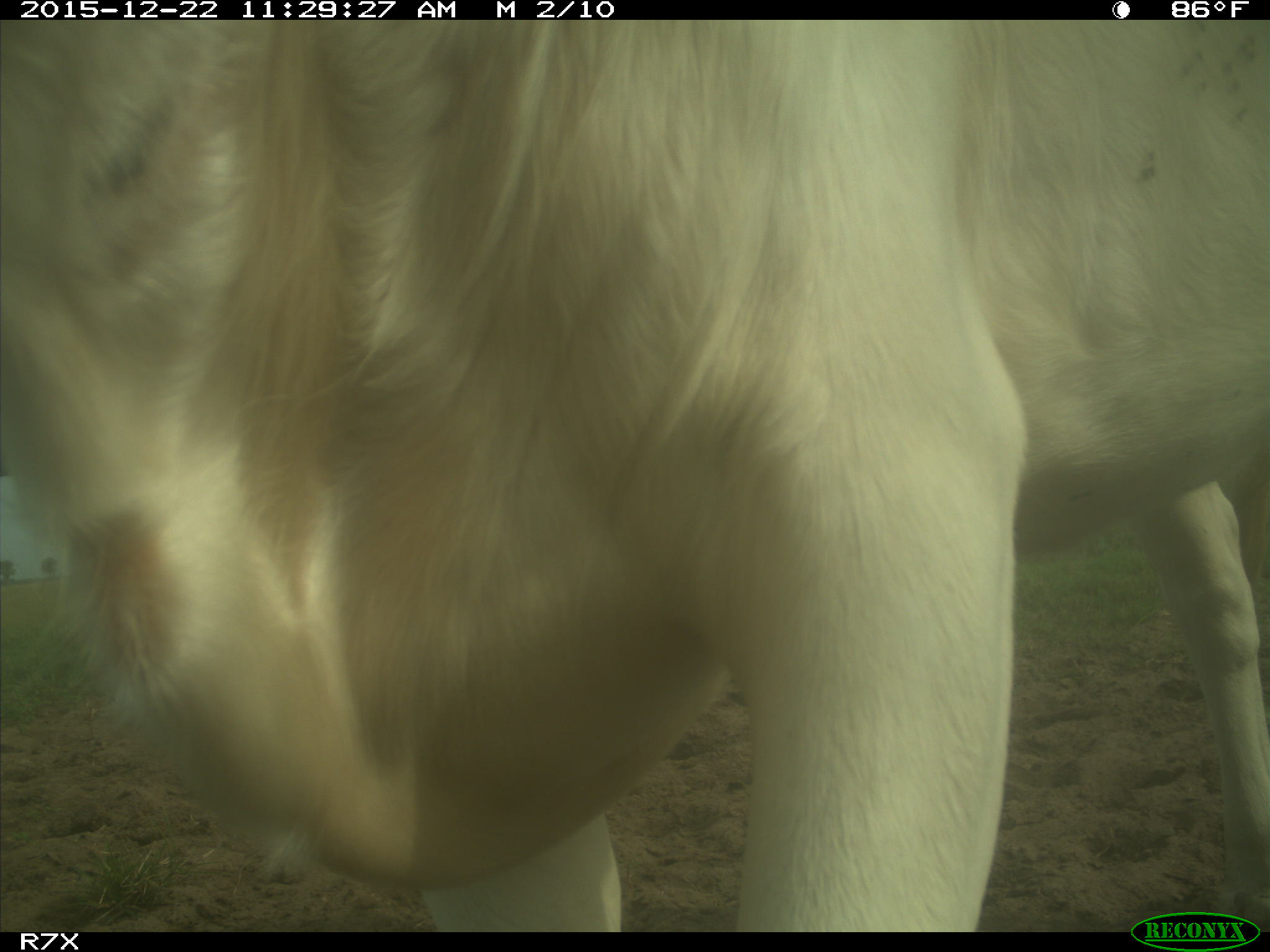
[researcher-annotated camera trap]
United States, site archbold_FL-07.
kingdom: Animalia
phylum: Chordata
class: Mammalia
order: Artiodactyla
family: Bovidae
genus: Bos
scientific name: Bos taurus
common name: domestic cow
Bos taurus (domestic cow).